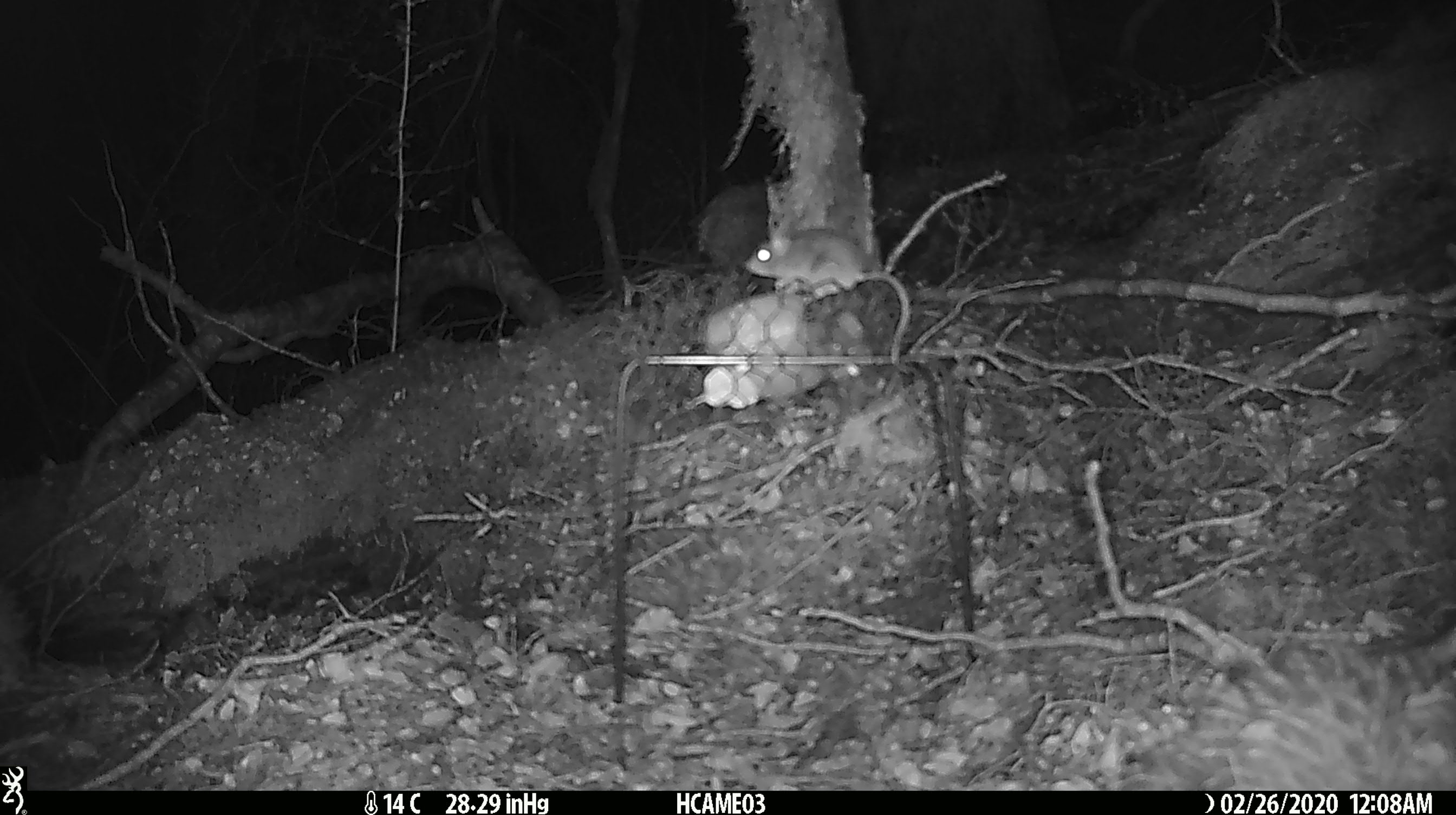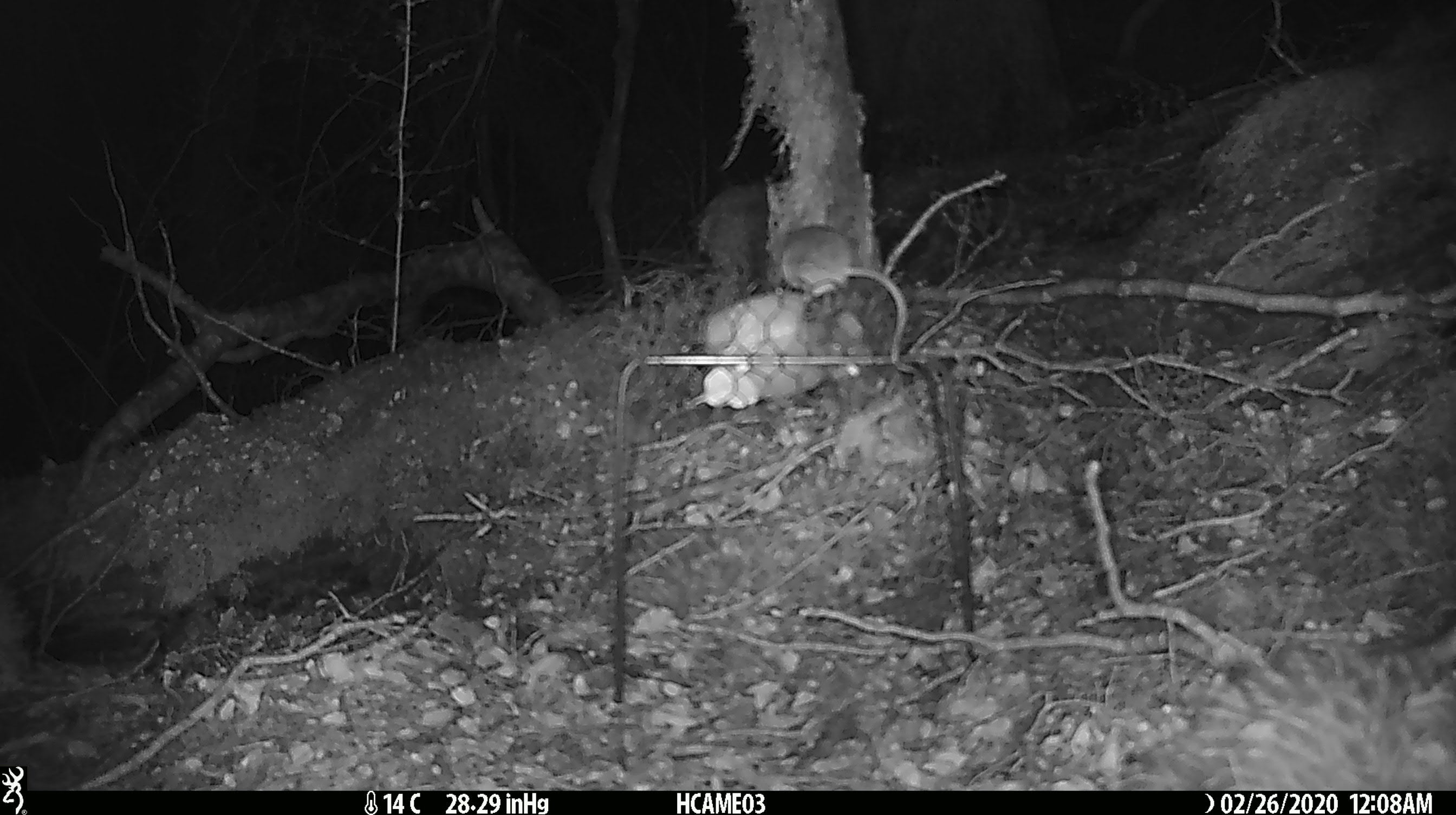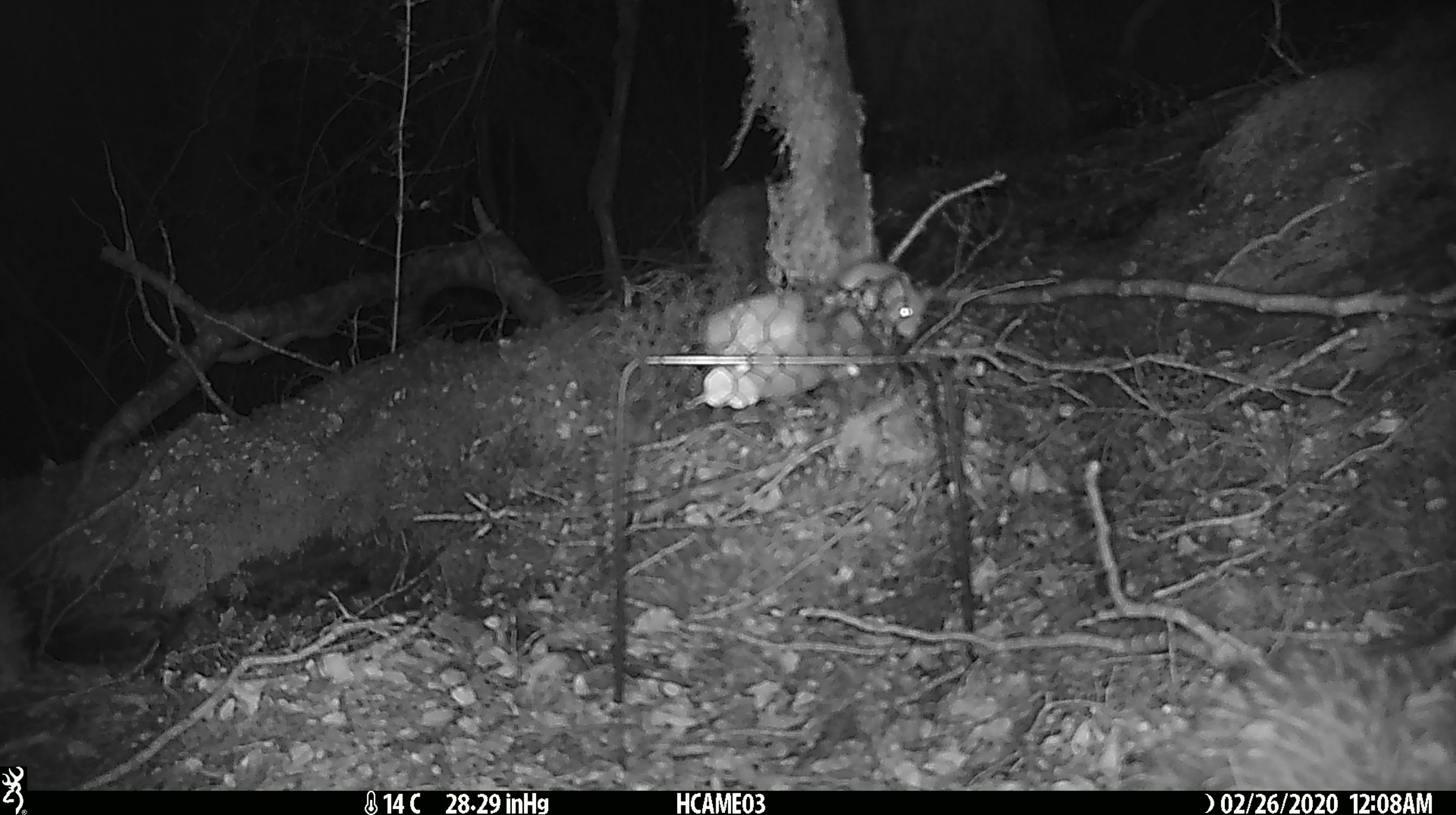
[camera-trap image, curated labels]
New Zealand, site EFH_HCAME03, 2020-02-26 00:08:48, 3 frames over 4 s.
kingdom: Animalia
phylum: Chordata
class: Mammalia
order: Rodentia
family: Muridae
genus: Mus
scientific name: Mus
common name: mouse